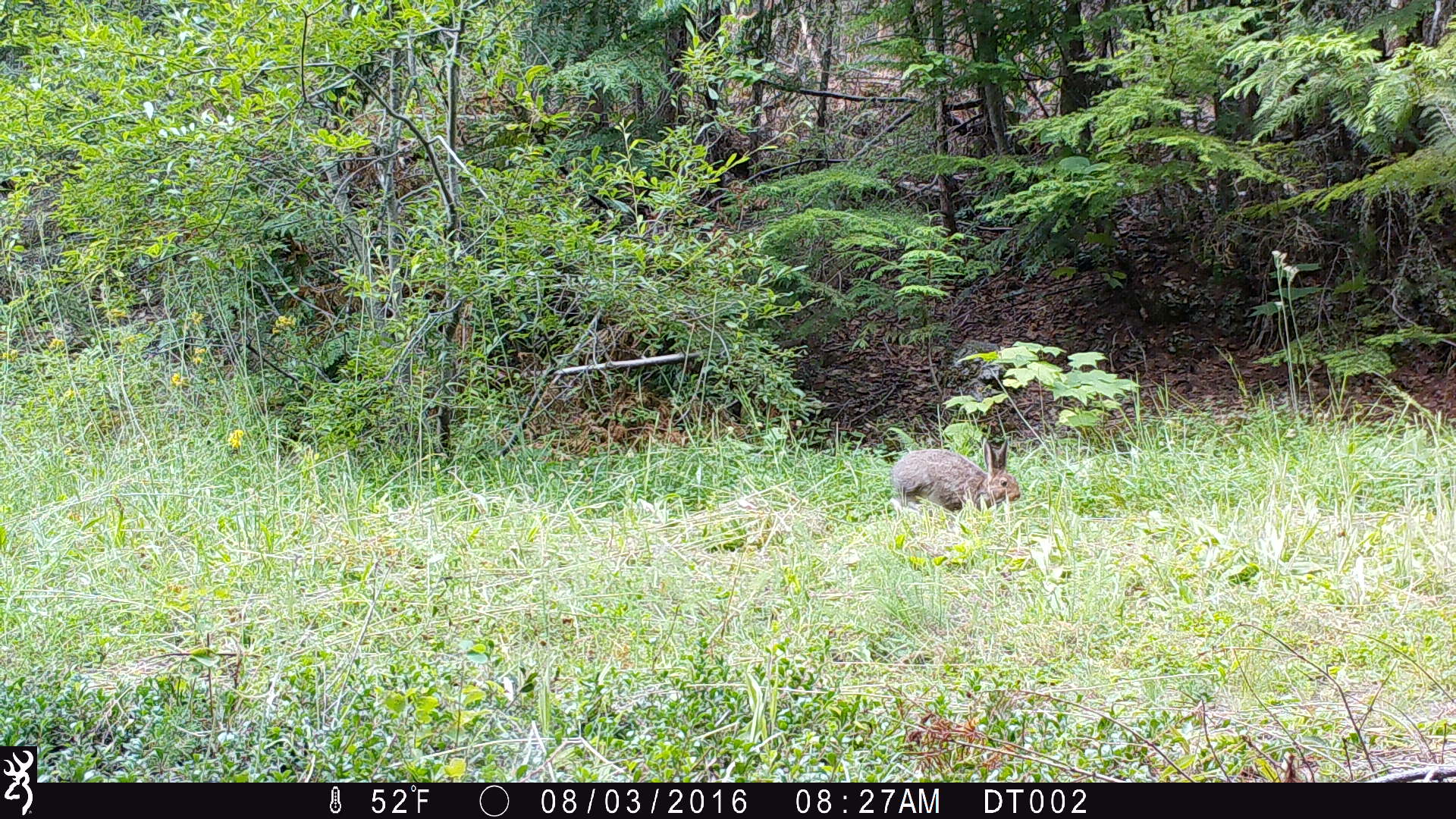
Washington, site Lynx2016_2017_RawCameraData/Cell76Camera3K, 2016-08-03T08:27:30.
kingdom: Animalia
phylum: Chordata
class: Mammalia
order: Lagomorpha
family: Leporidae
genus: Lepus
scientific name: Lepus americanus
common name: snowshoe hare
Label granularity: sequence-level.